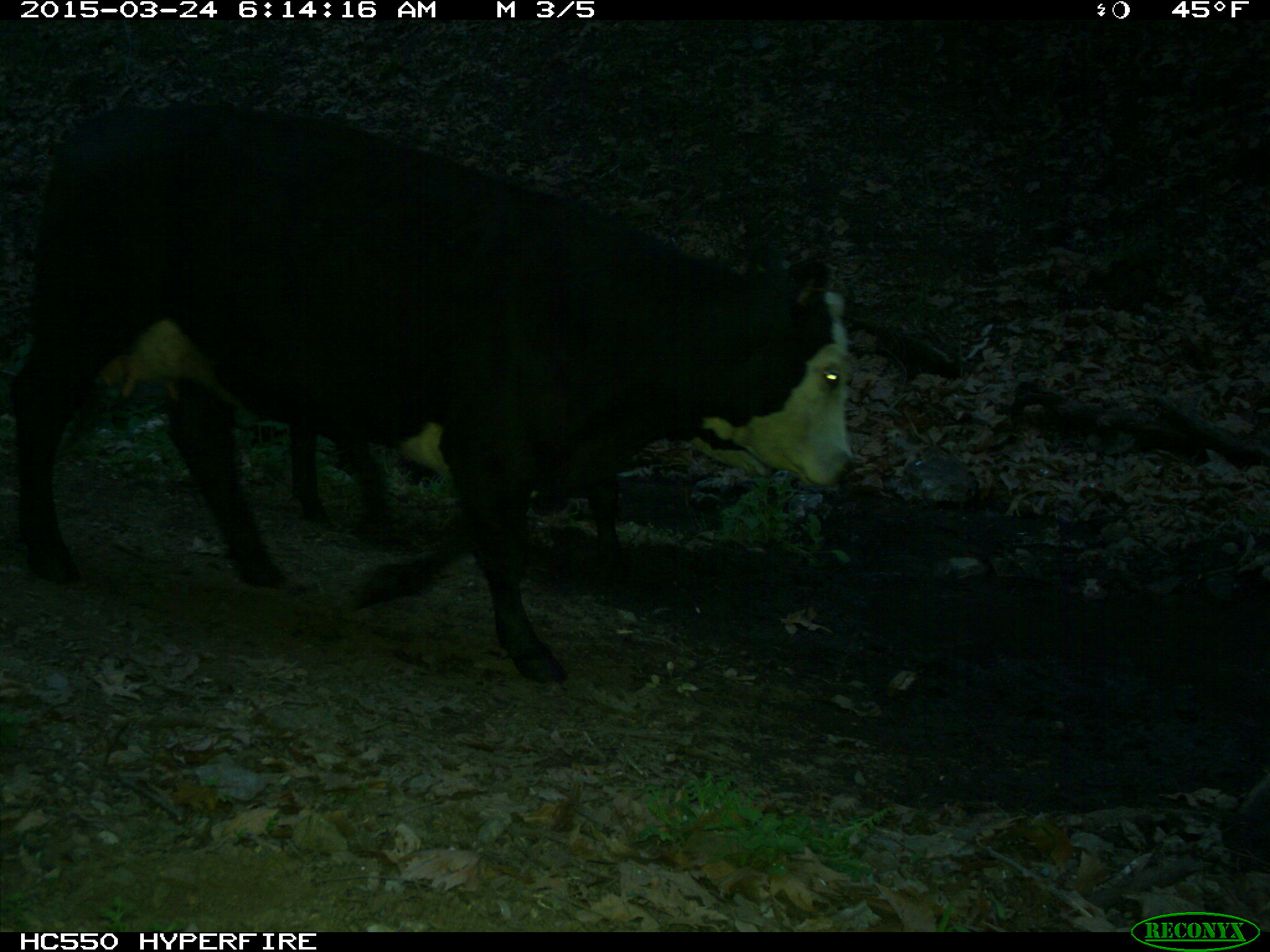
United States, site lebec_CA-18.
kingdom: Animalia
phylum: Chordata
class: Mammalia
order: Artiodactyla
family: Bovidae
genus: Bos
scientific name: Bos taurus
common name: domestic cow